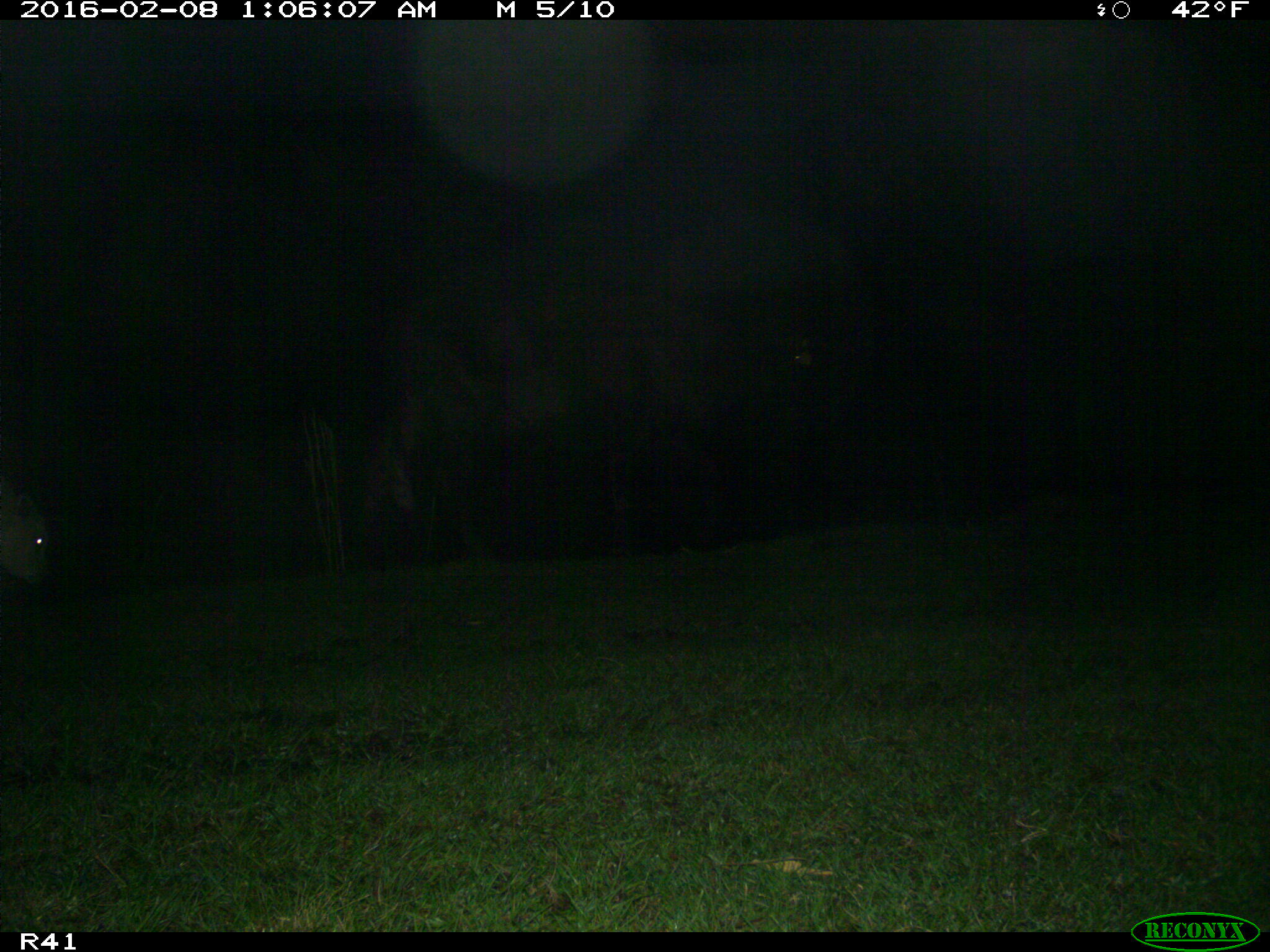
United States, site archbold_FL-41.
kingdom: Animalia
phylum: Chordata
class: Mammalia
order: Artiodactyla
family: Bovidae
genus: Bos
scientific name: Bos taurus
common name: domestic cow